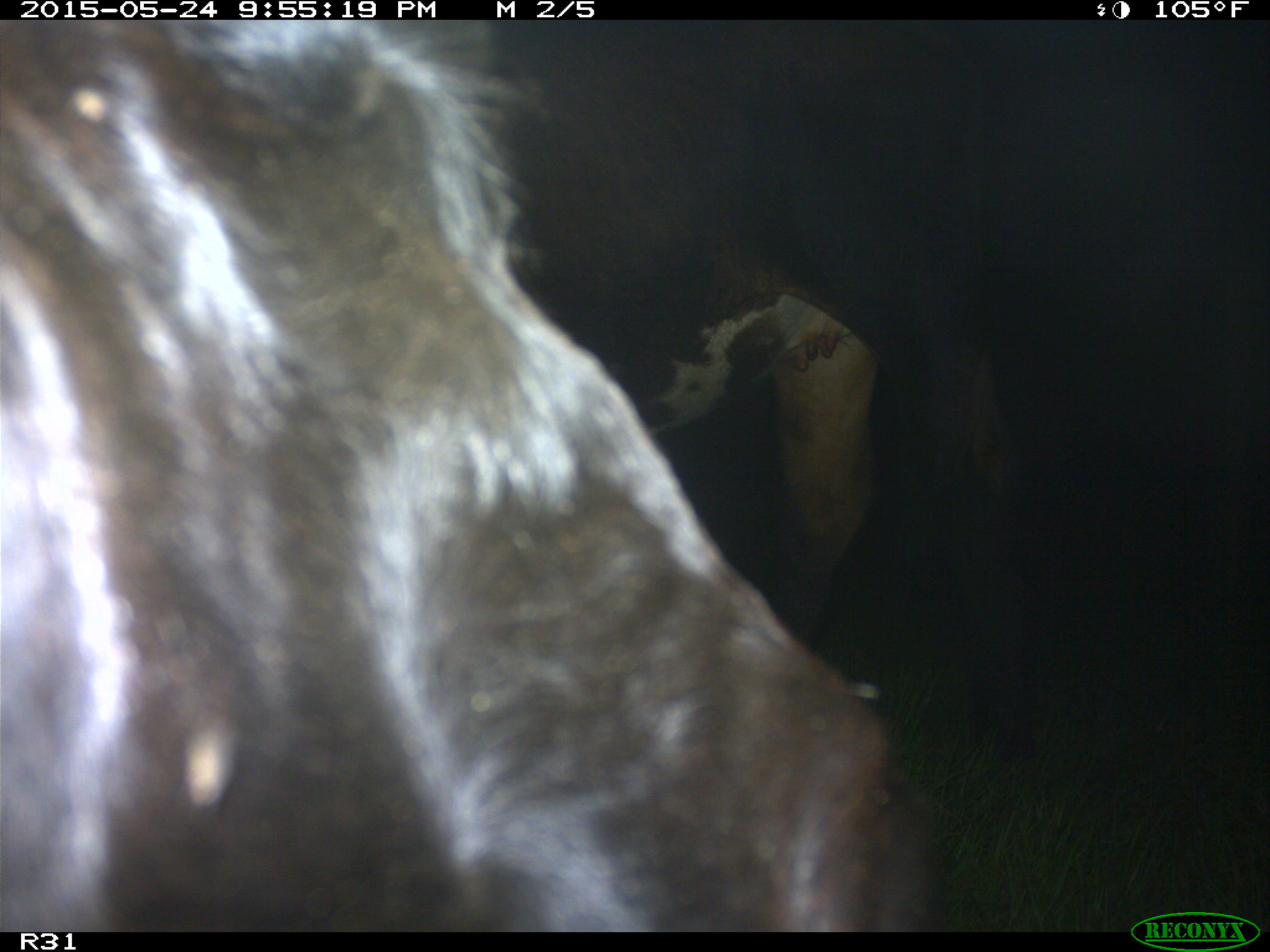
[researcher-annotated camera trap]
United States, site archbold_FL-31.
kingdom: Animalia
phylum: Chordata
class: Mammalia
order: Artiodactyla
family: Bovidae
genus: Bos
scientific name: Bos taurus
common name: domestic cow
Bos taurus (domestic cow).